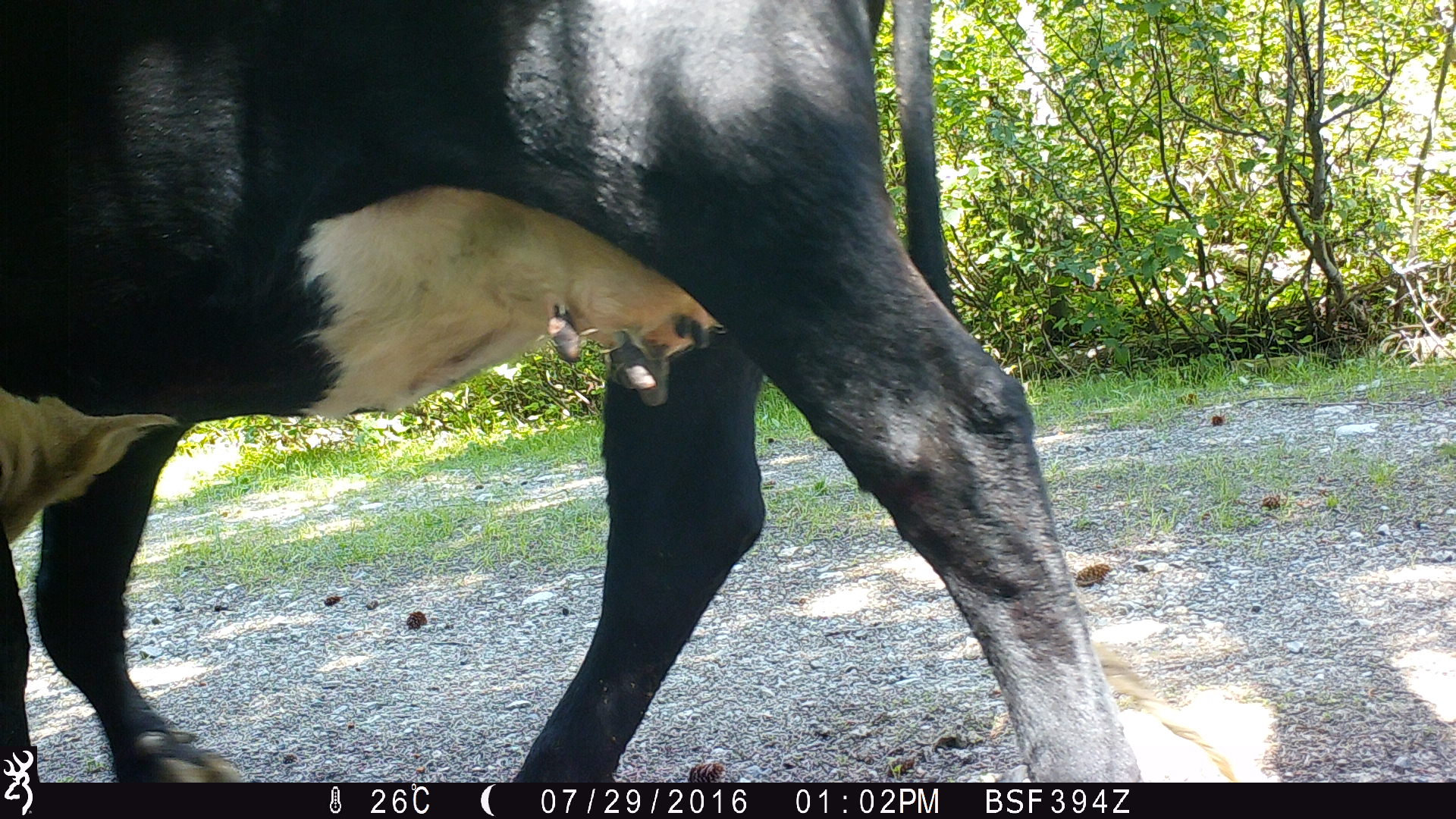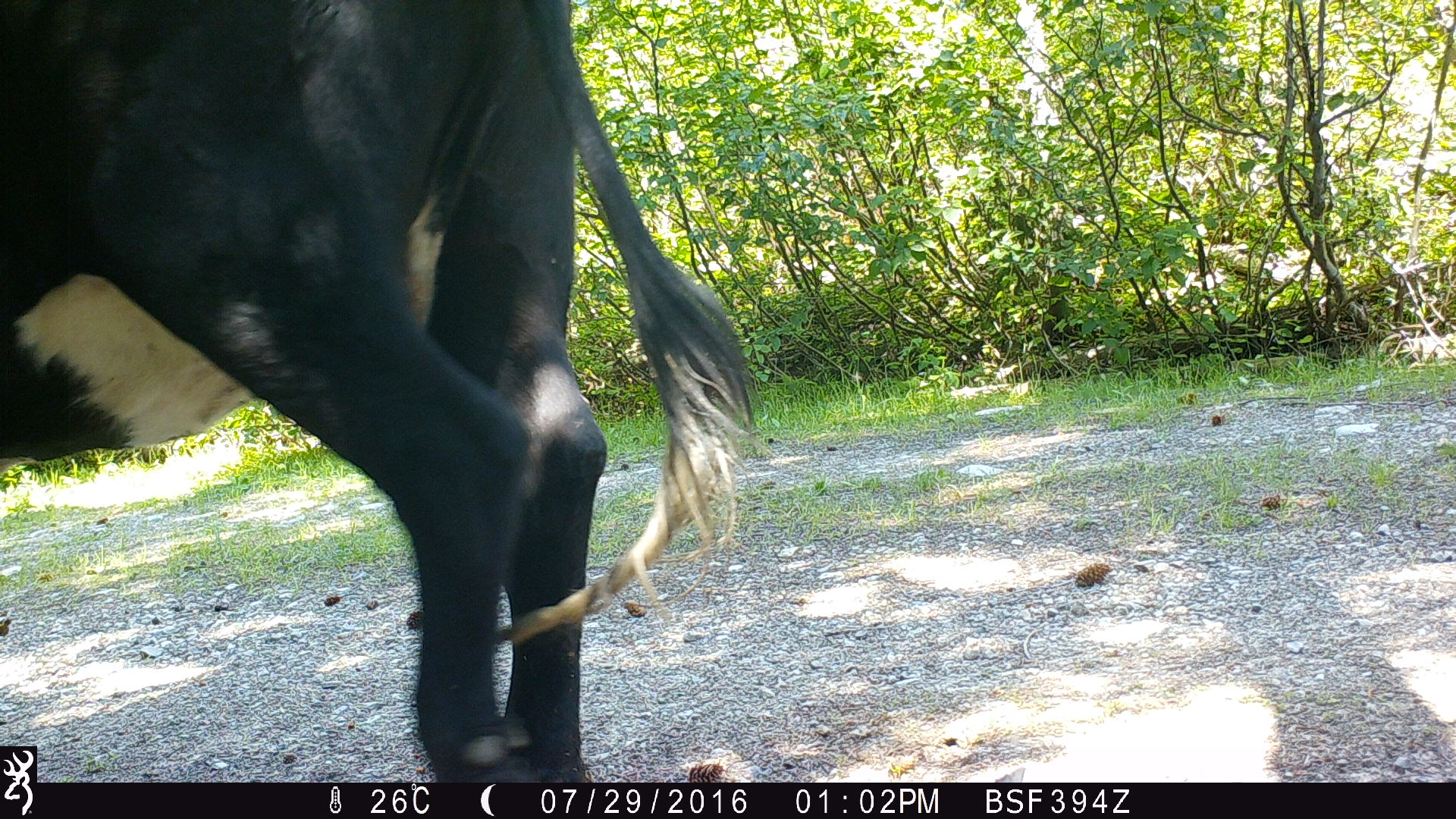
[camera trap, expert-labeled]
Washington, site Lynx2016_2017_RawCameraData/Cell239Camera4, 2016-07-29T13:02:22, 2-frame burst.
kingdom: Animalia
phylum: Chordata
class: Mammalia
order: Artiodactyla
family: Bovidae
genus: Bos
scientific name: Bos taurus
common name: domestic cattle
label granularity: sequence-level